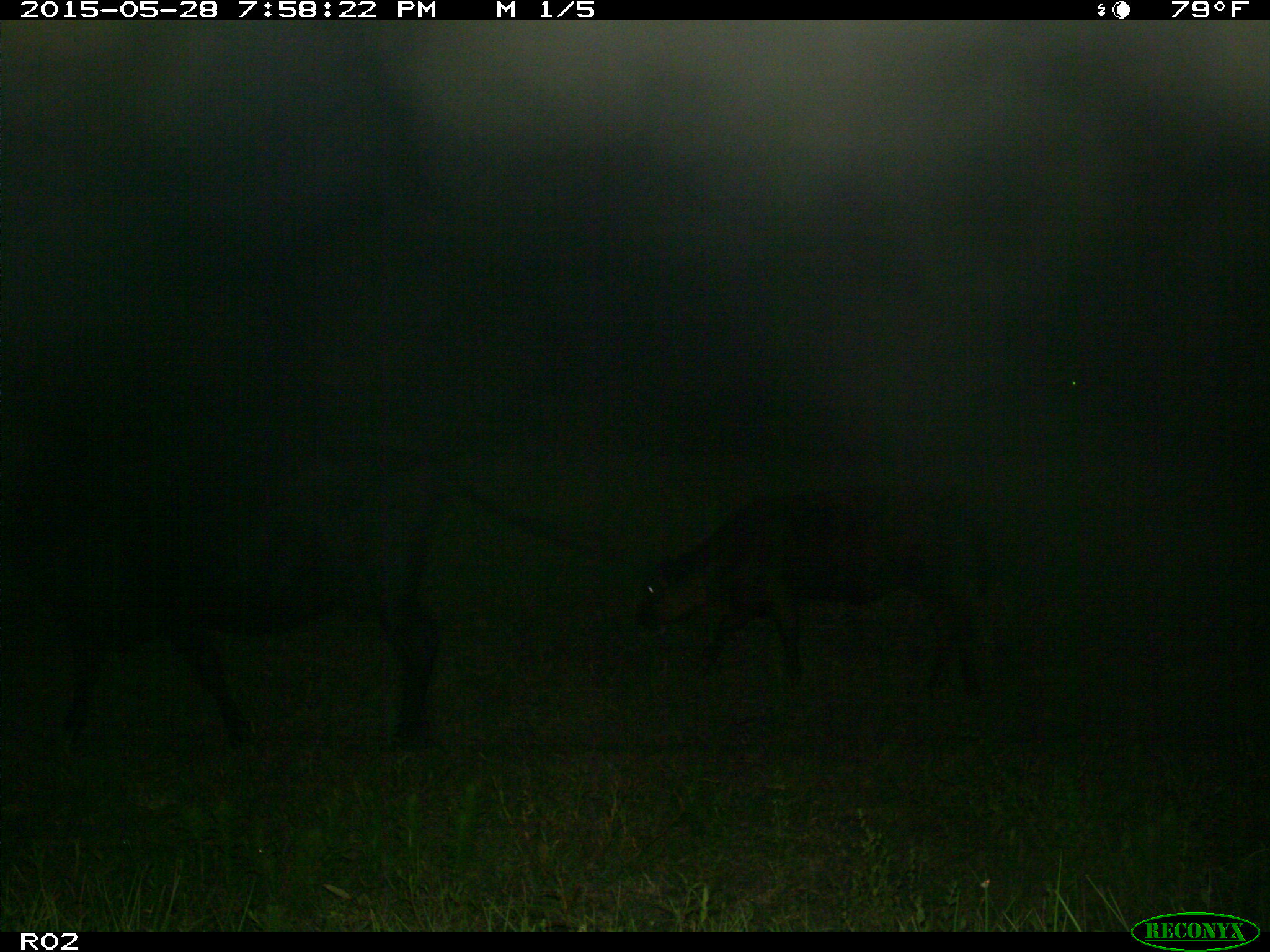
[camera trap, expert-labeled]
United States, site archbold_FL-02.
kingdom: Animalia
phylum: Chordata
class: Mammalia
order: Artiodactyla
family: Bovidae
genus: Bos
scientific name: Bos taurus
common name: domestic cow